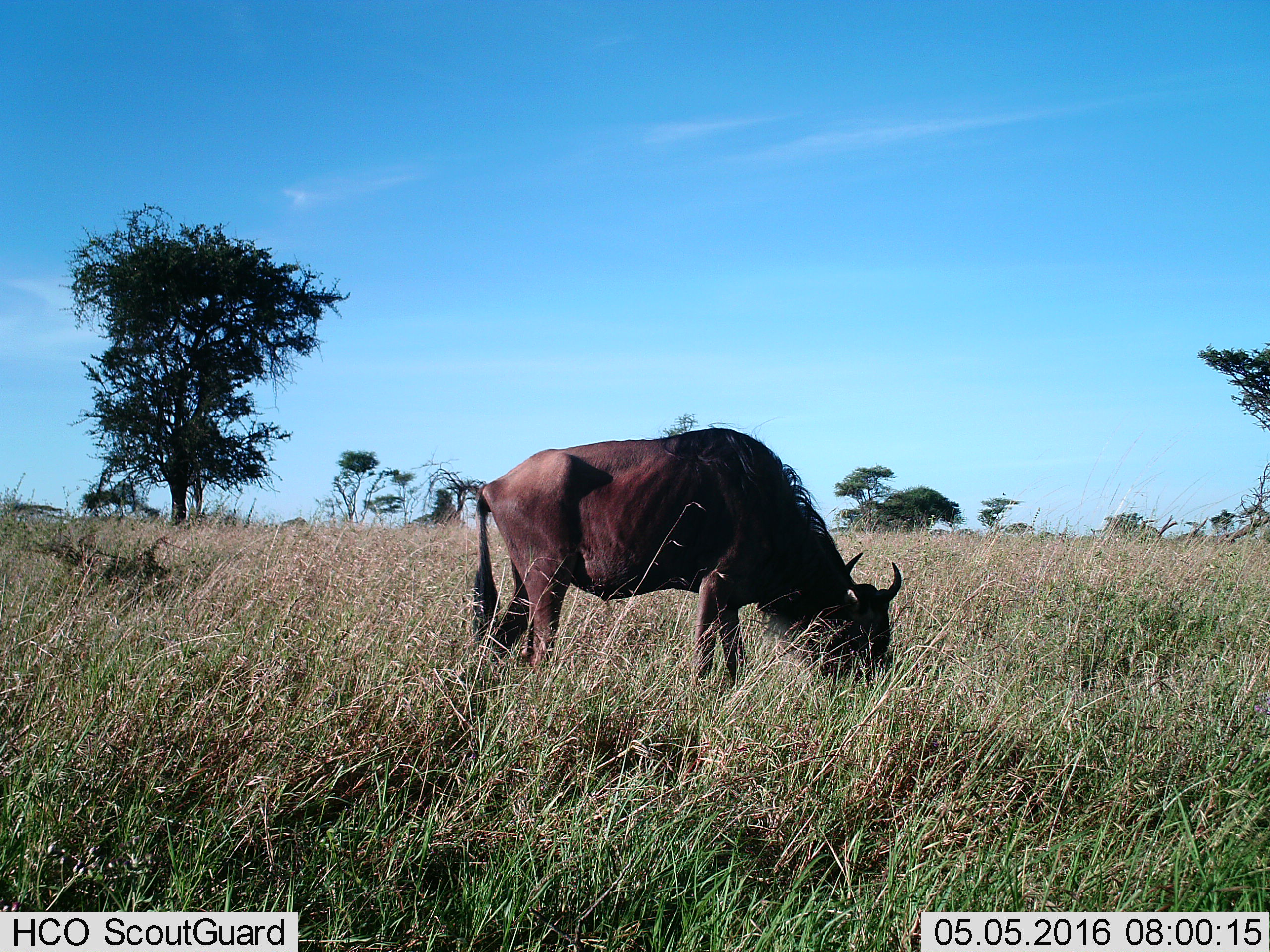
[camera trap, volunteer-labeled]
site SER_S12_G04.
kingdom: Animalia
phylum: Chordata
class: Mammalia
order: Artiodactyla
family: Bovidae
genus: Connochaetes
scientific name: Connochaetes taurinus taurinus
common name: blue wildebeest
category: wildebeestblue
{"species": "wildebeestblue (blue wildebeest) (Connochaetes taurinus taurinus)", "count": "1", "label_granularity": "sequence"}